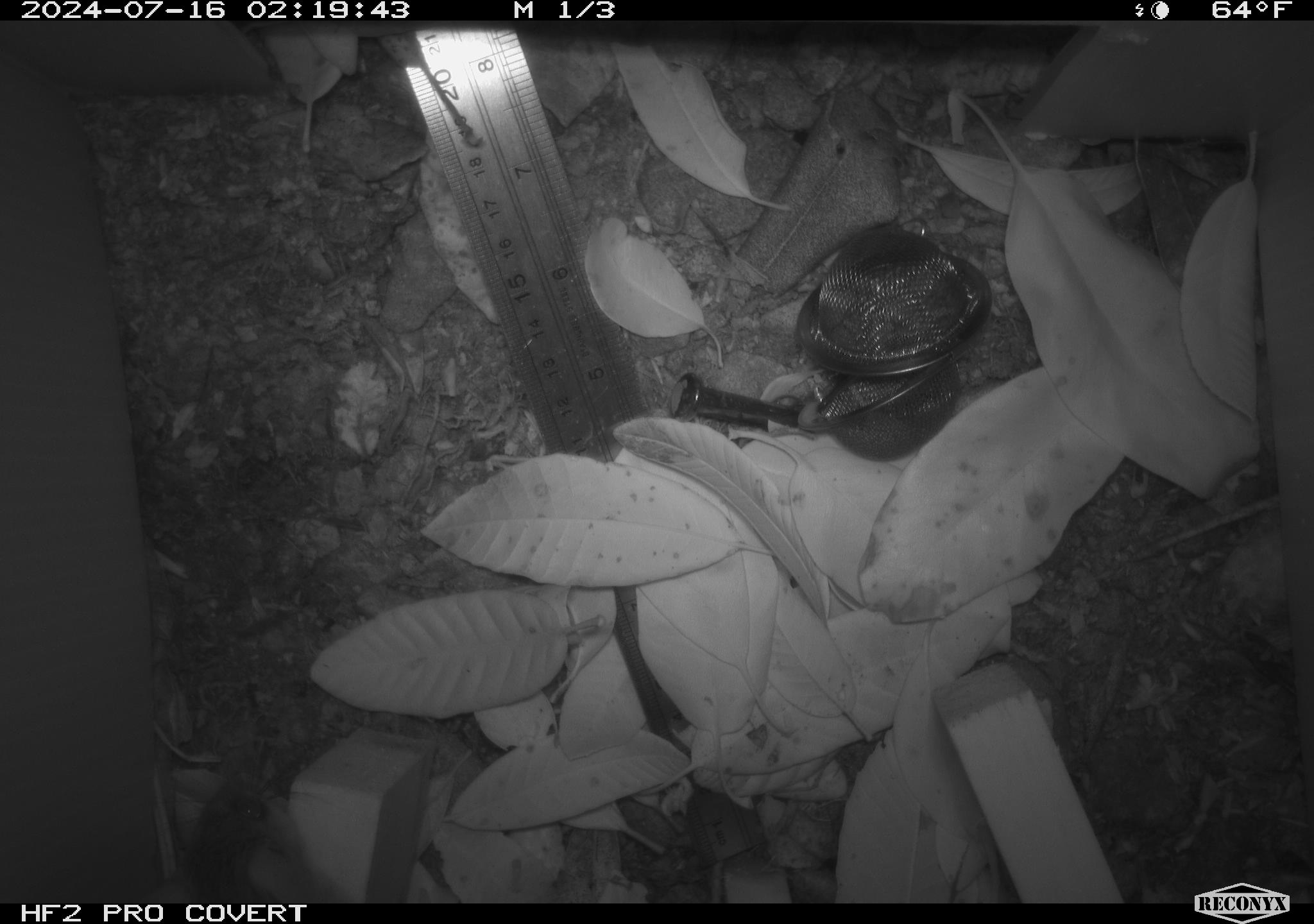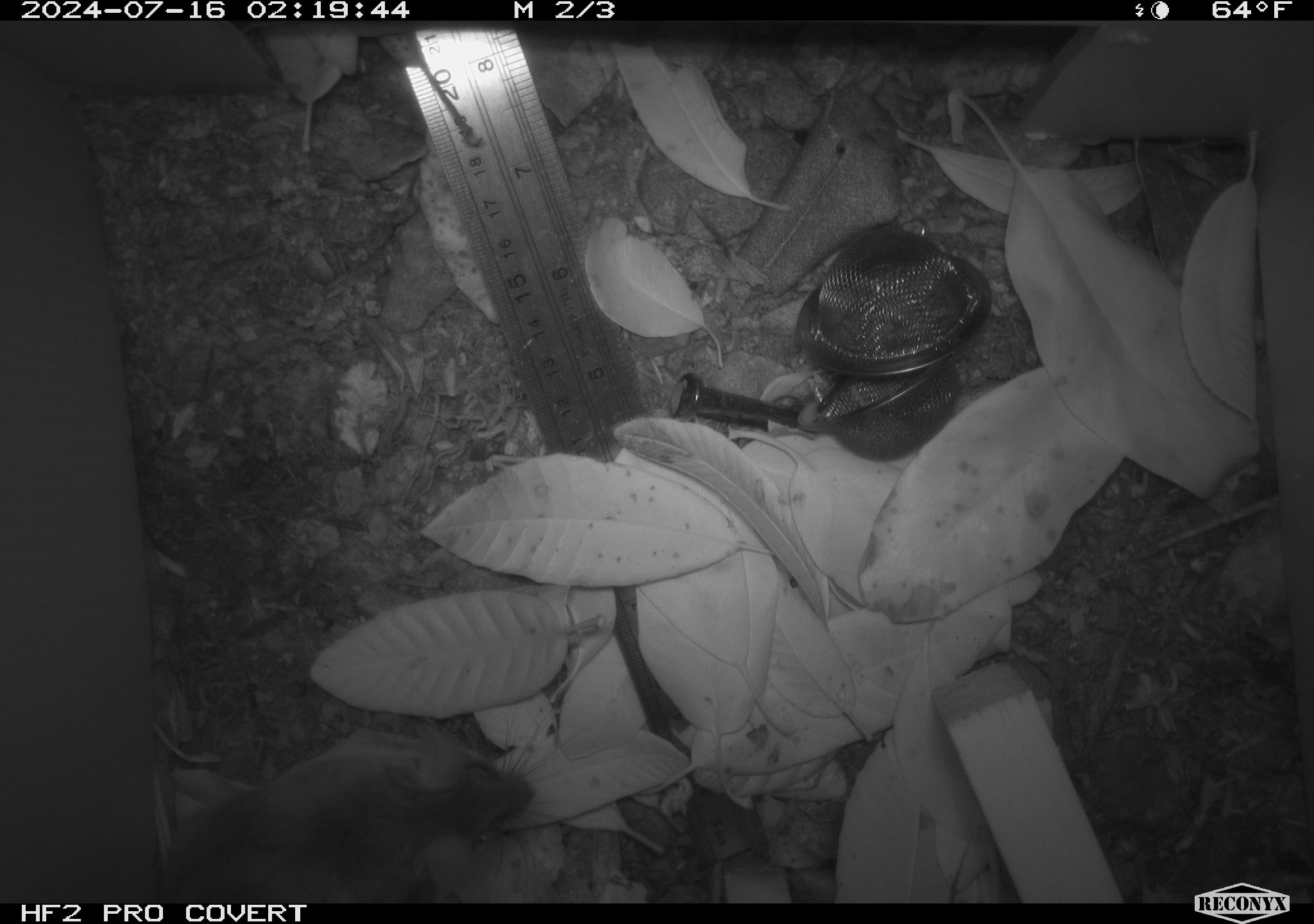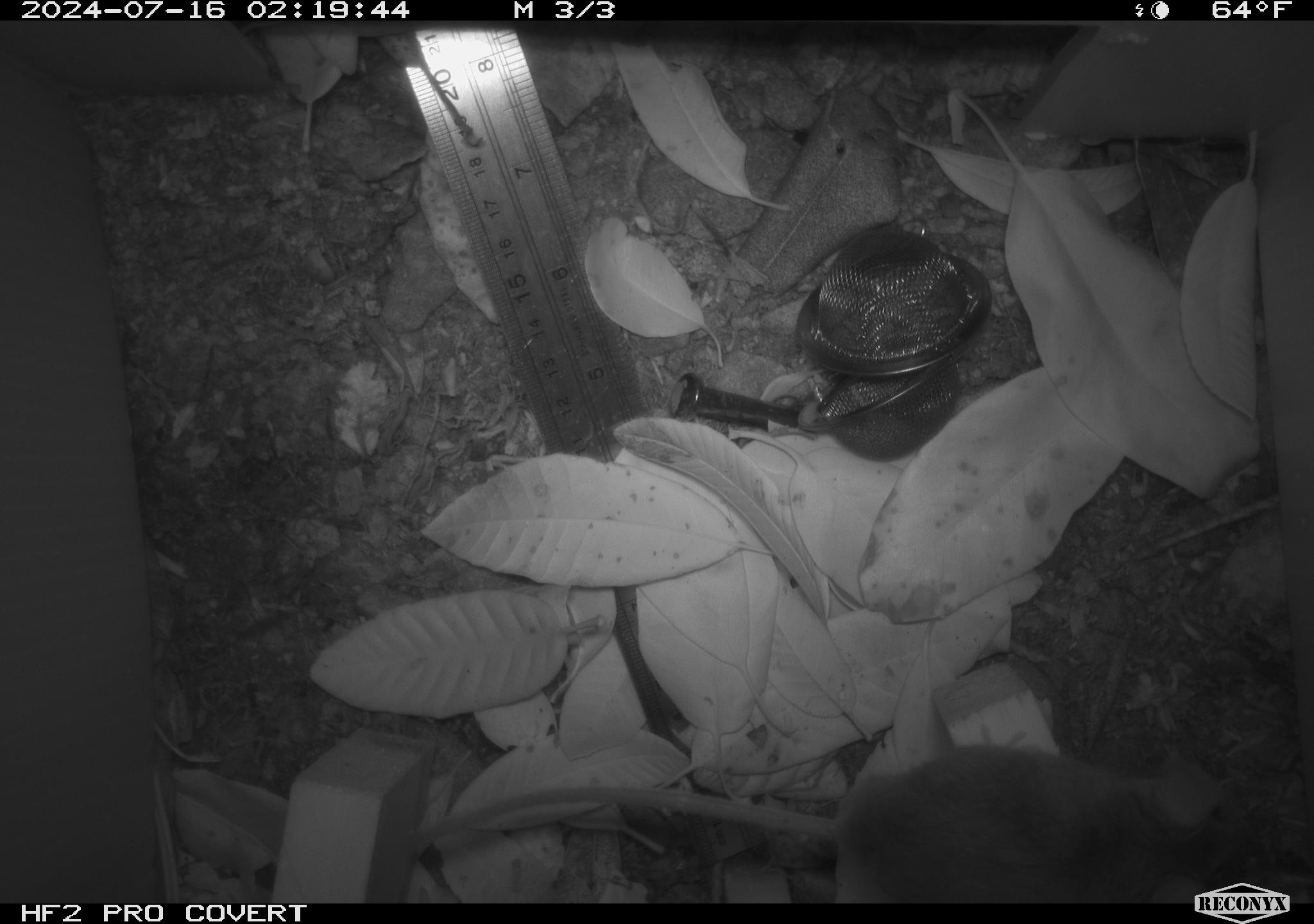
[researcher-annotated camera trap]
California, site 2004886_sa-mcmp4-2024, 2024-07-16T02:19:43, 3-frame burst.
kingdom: Animalia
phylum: Chordata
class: Mammalia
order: Rodentia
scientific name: Rodentia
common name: mouse species